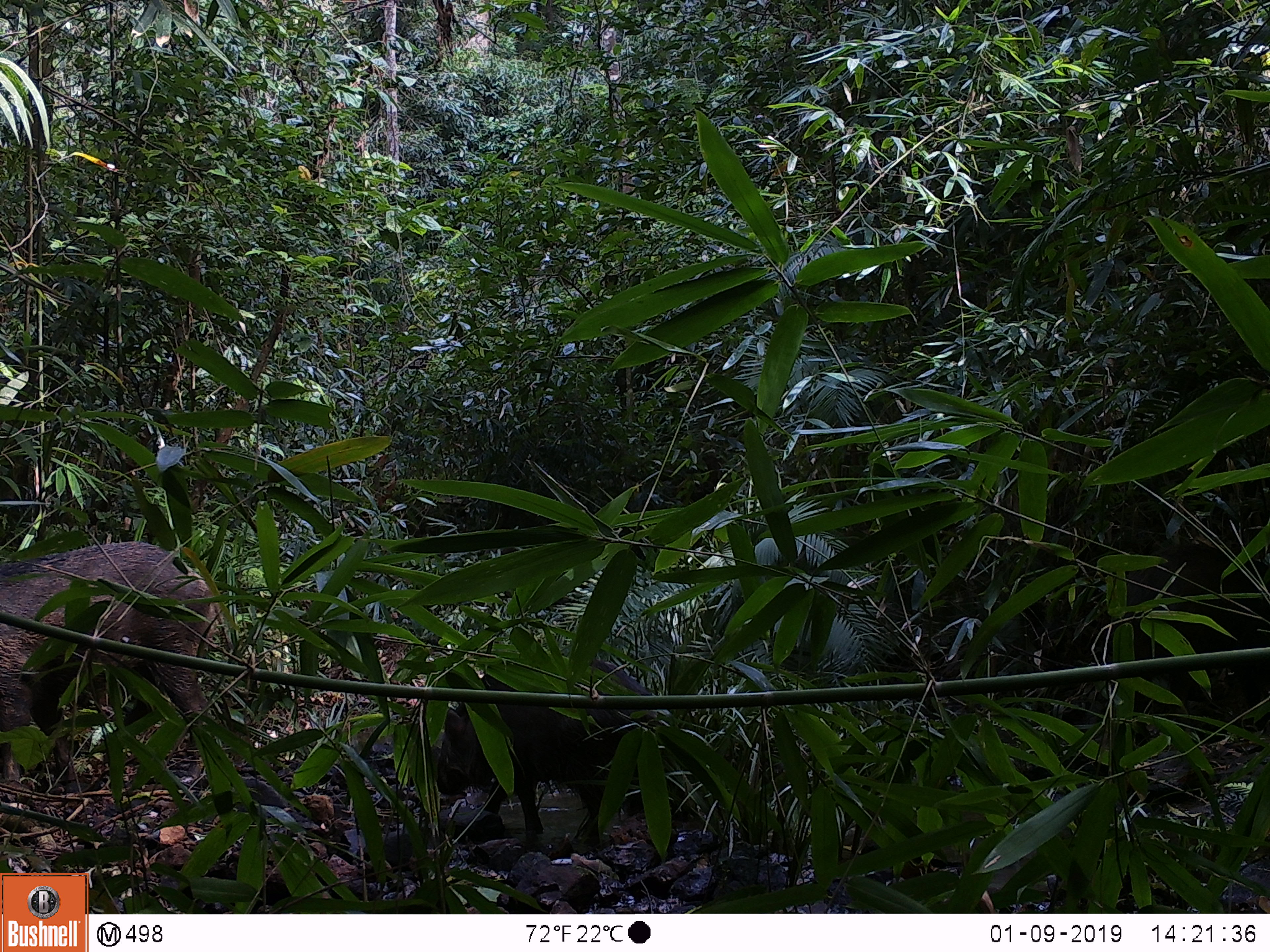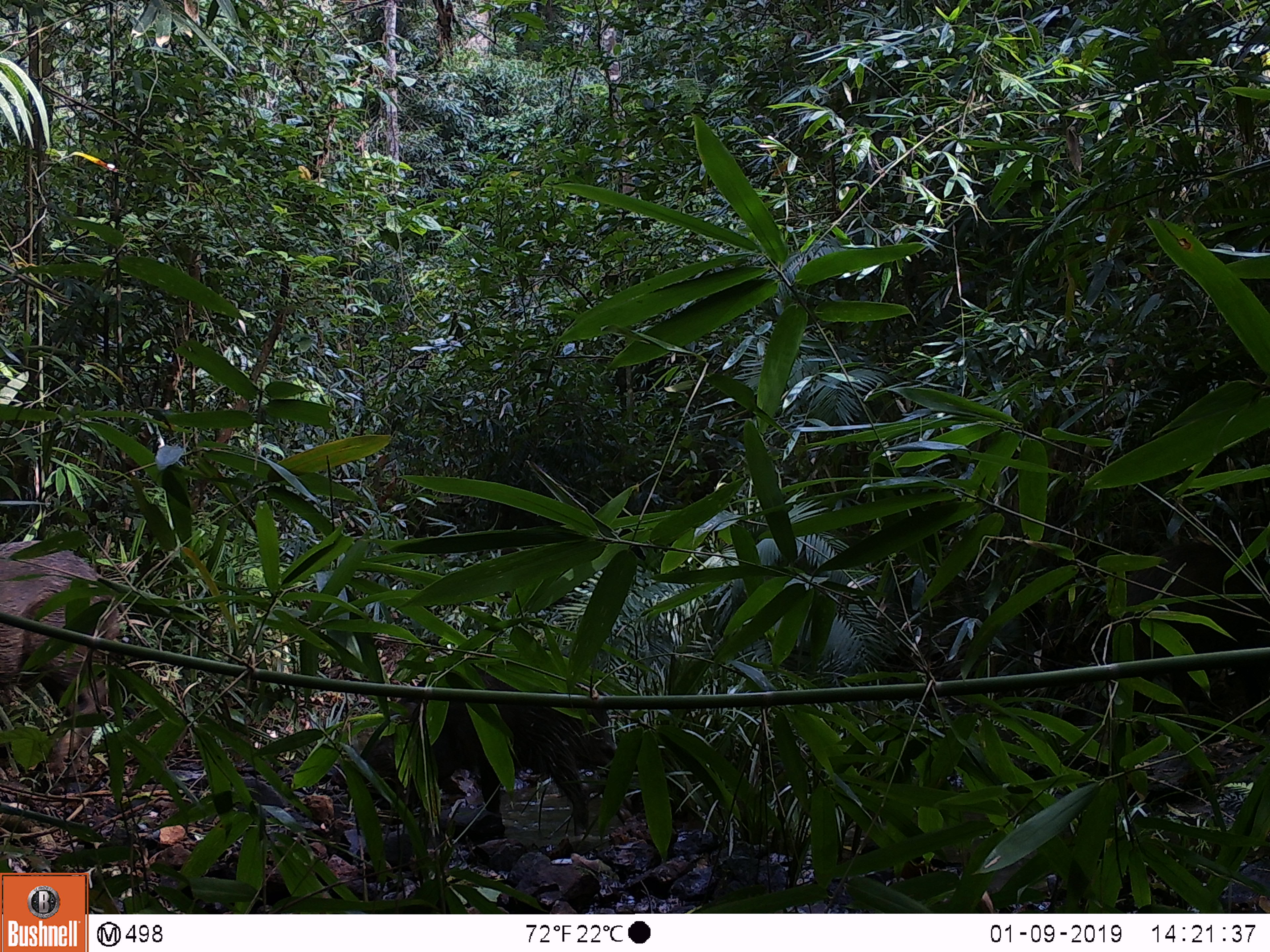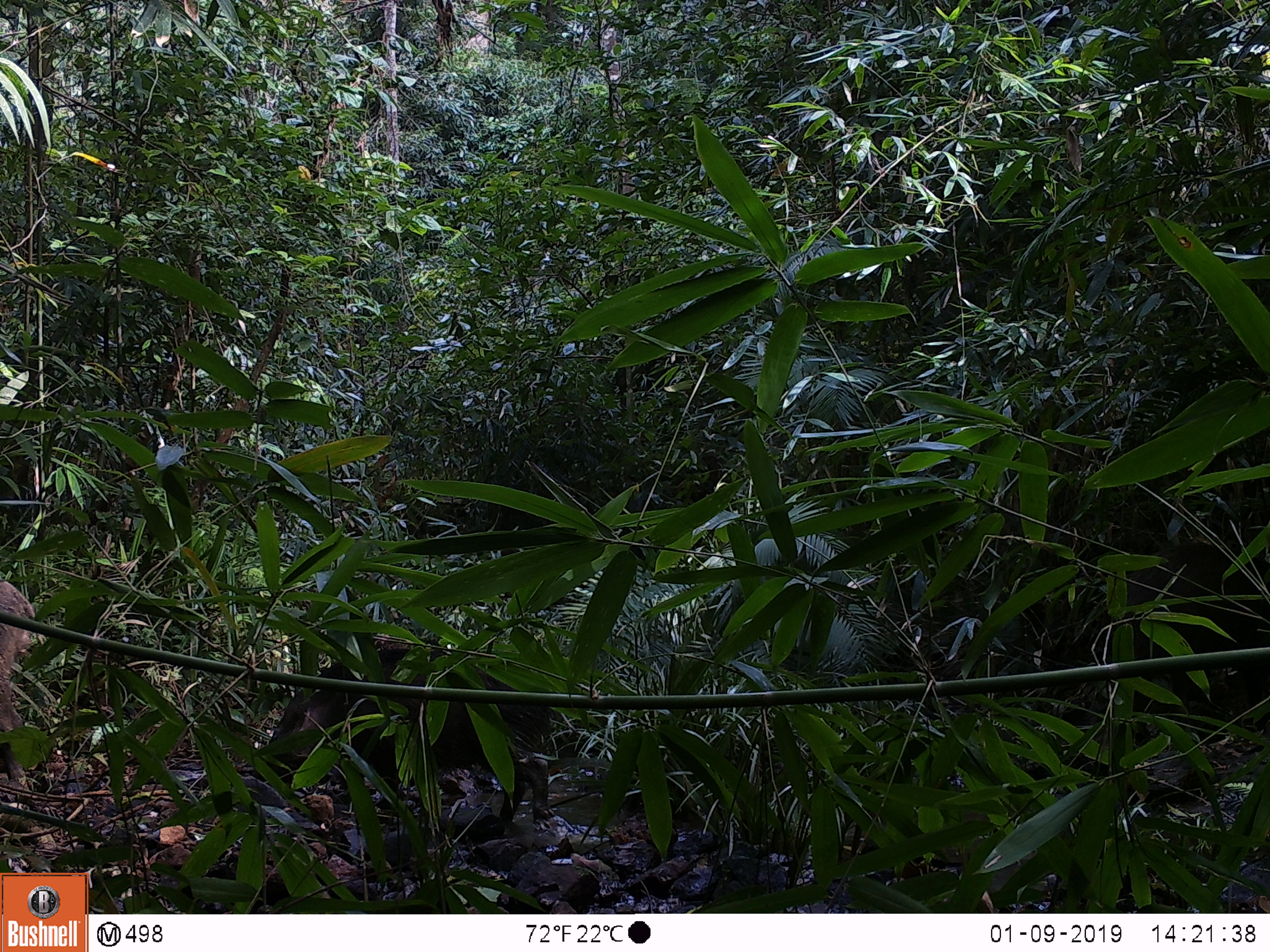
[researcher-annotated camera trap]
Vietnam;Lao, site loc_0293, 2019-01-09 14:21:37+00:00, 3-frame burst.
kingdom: Animalia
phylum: Chordata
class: Mammalia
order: Artiodactyla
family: Suidae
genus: Sus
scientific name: Sus scrofa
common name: eurasian wild pig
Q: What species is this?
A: Eurasian wild pig (Sus scrofa).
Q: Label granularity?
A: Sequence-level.